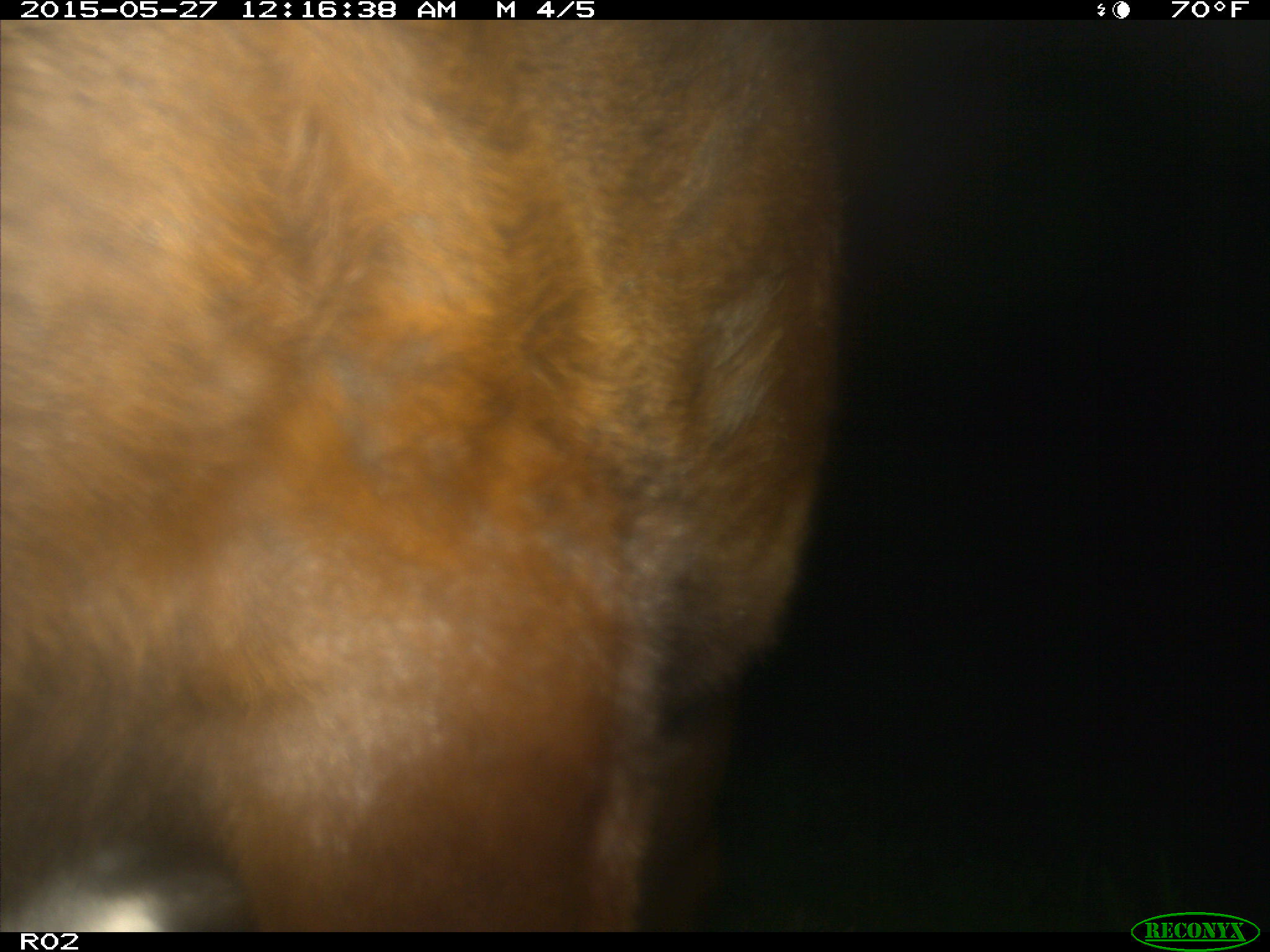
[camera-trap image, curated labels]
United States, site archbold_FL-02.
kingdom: Animalia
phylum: Chordata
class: Mammalia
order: Artiodactyla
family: Bovidae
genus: Bos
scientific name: Bos taurus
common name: domestic cow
Bos taurus (domestic cow).